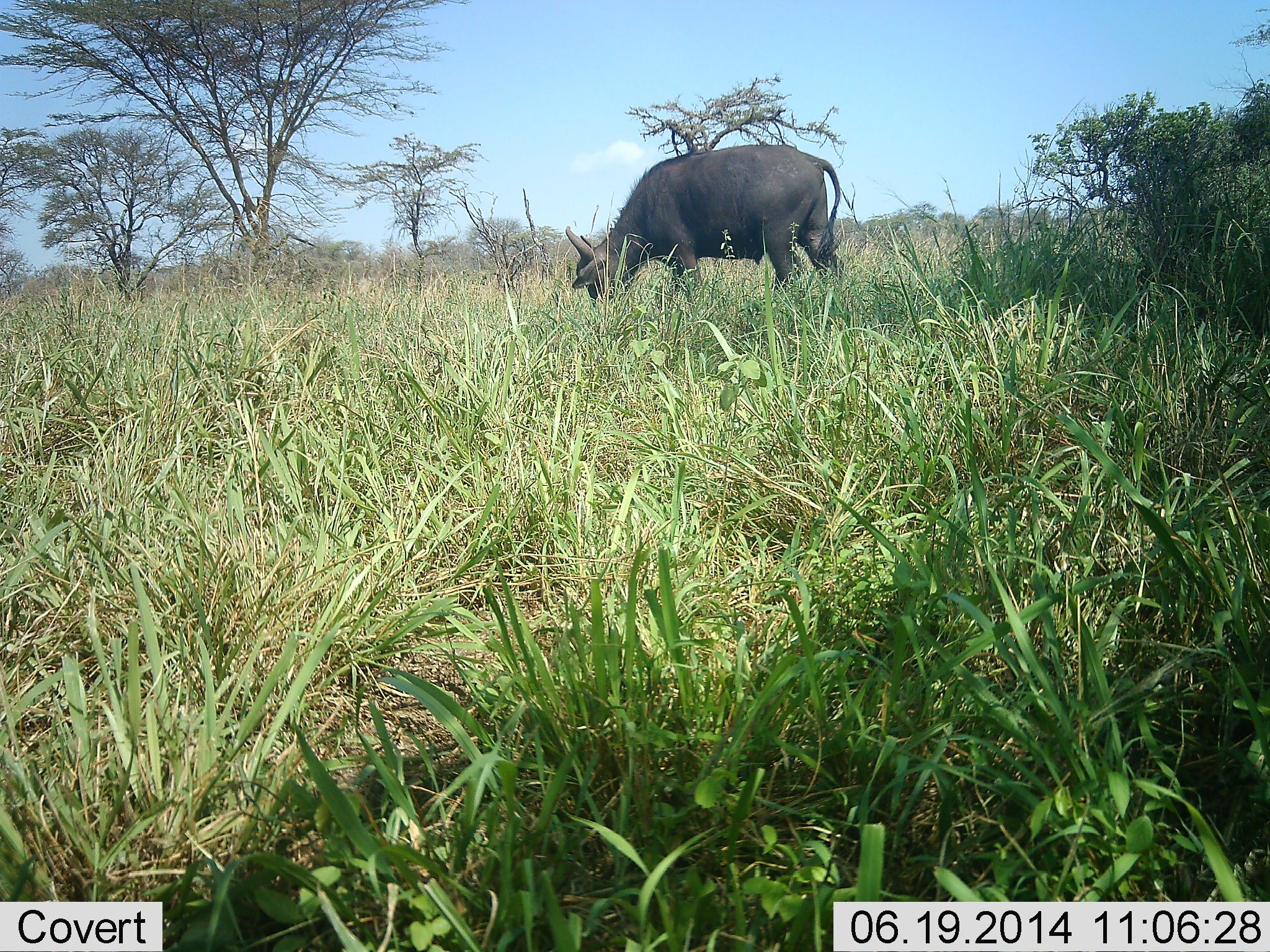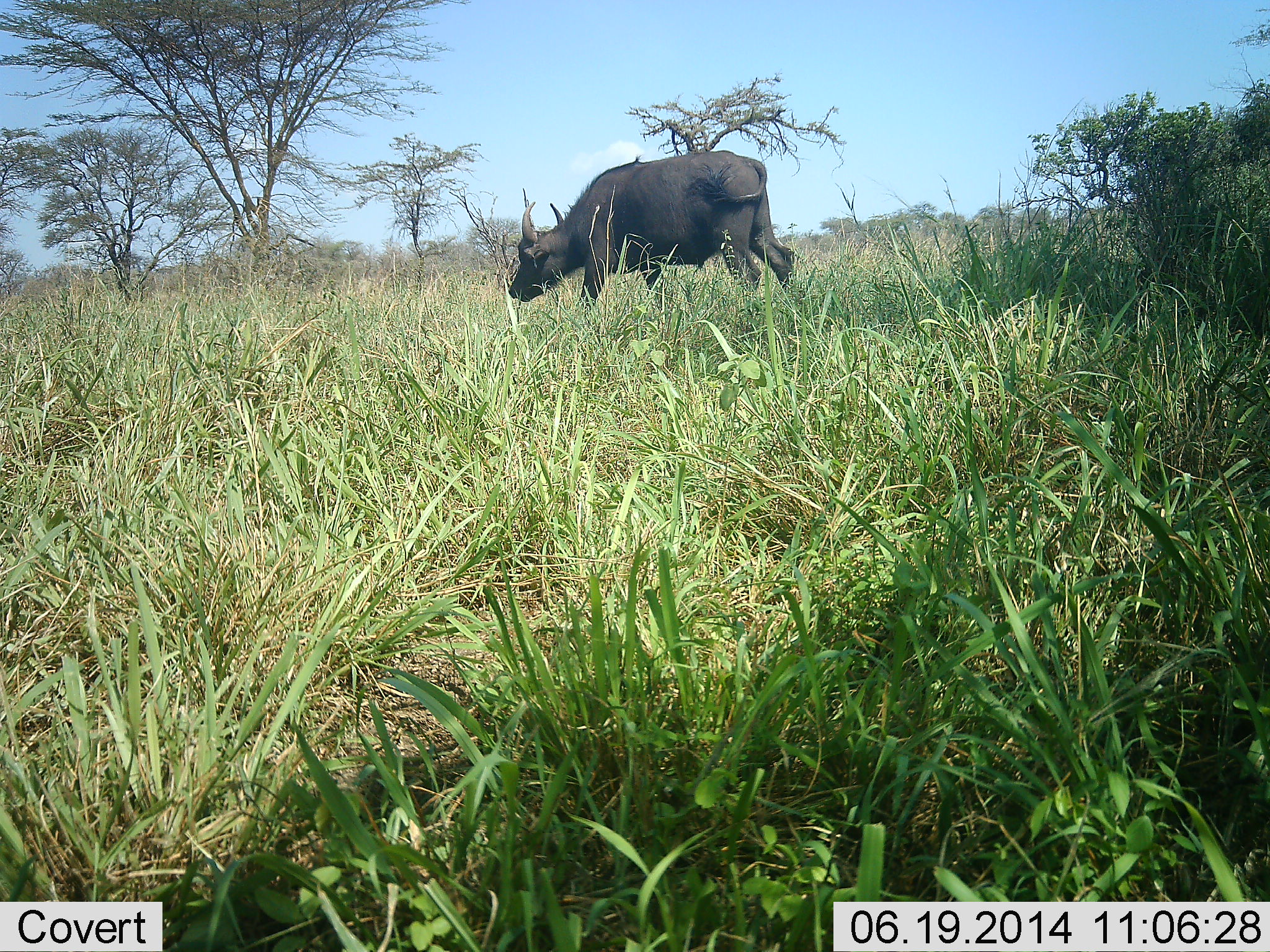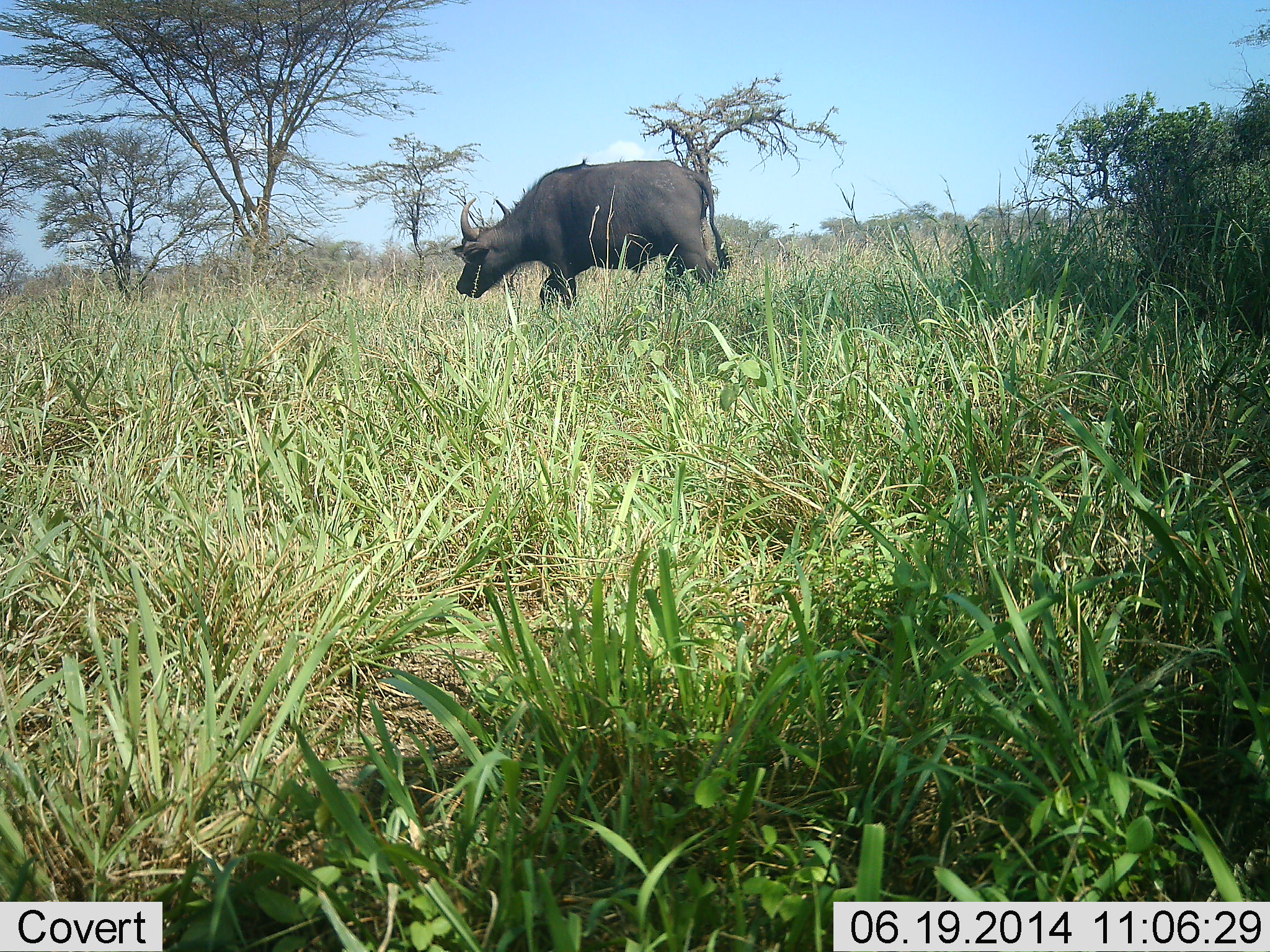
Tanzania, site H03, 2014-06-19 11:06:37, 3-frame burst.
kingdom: Animalia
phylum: Chordata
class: Mammalia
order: Artiodactyla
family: Bovidae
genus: Syncerus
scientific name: Syncerus caffer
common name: cape buffalo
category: buffalo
Buffalo (cape buffalo) (Syncerus caffer), count 1. Behavior (volunteer vote fractions): standing 20%, resting 0%, moving 70%, interacting 0%. Young present (vote fraction): 0%. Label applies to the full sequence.